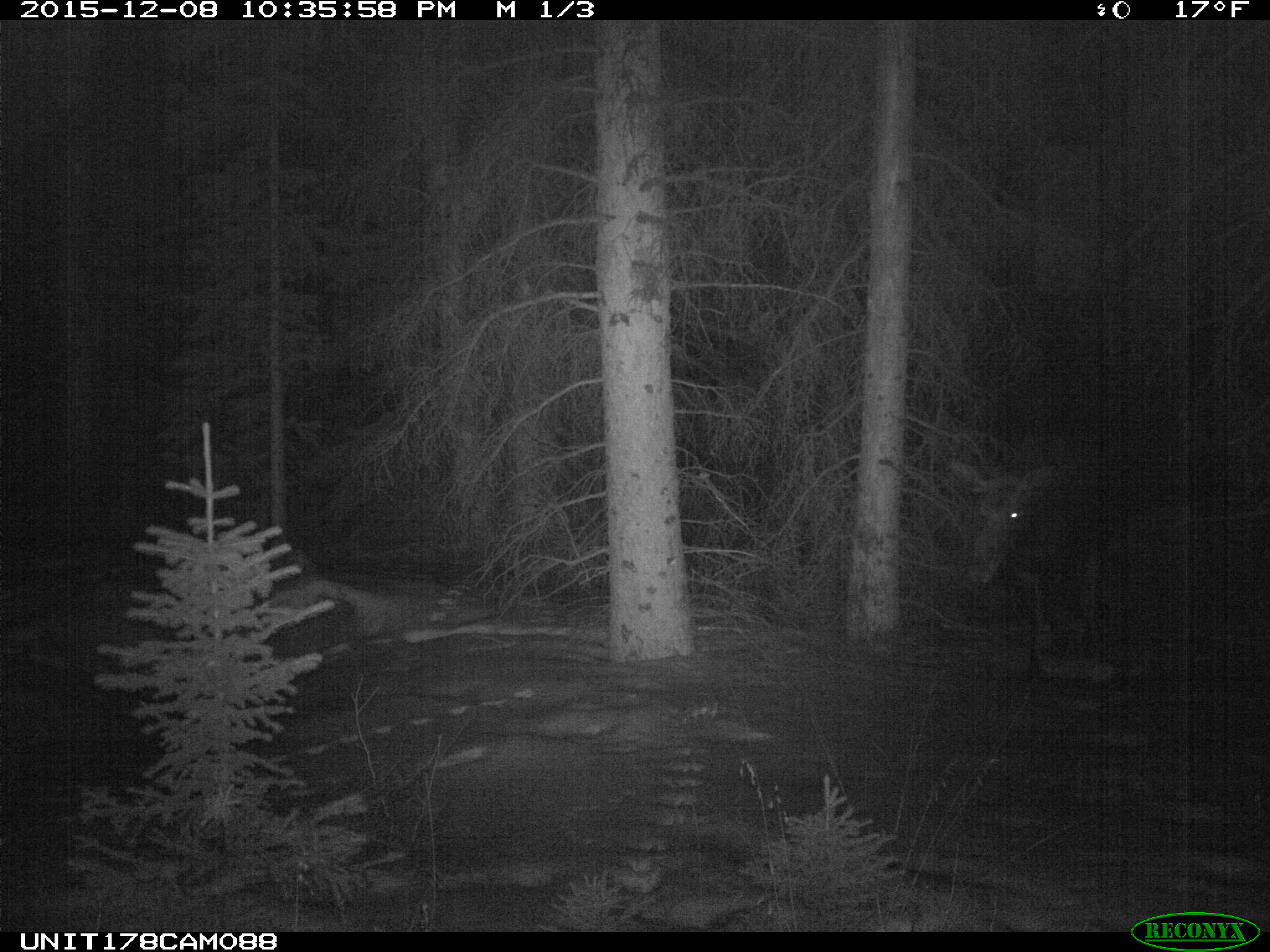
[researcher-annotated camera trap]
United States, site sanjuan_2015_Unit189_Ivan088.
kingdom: Animalia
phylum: Chordata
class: Mammalia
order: Artiodactyla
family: Cervidae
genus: Alces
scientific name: Alces alces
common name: moose